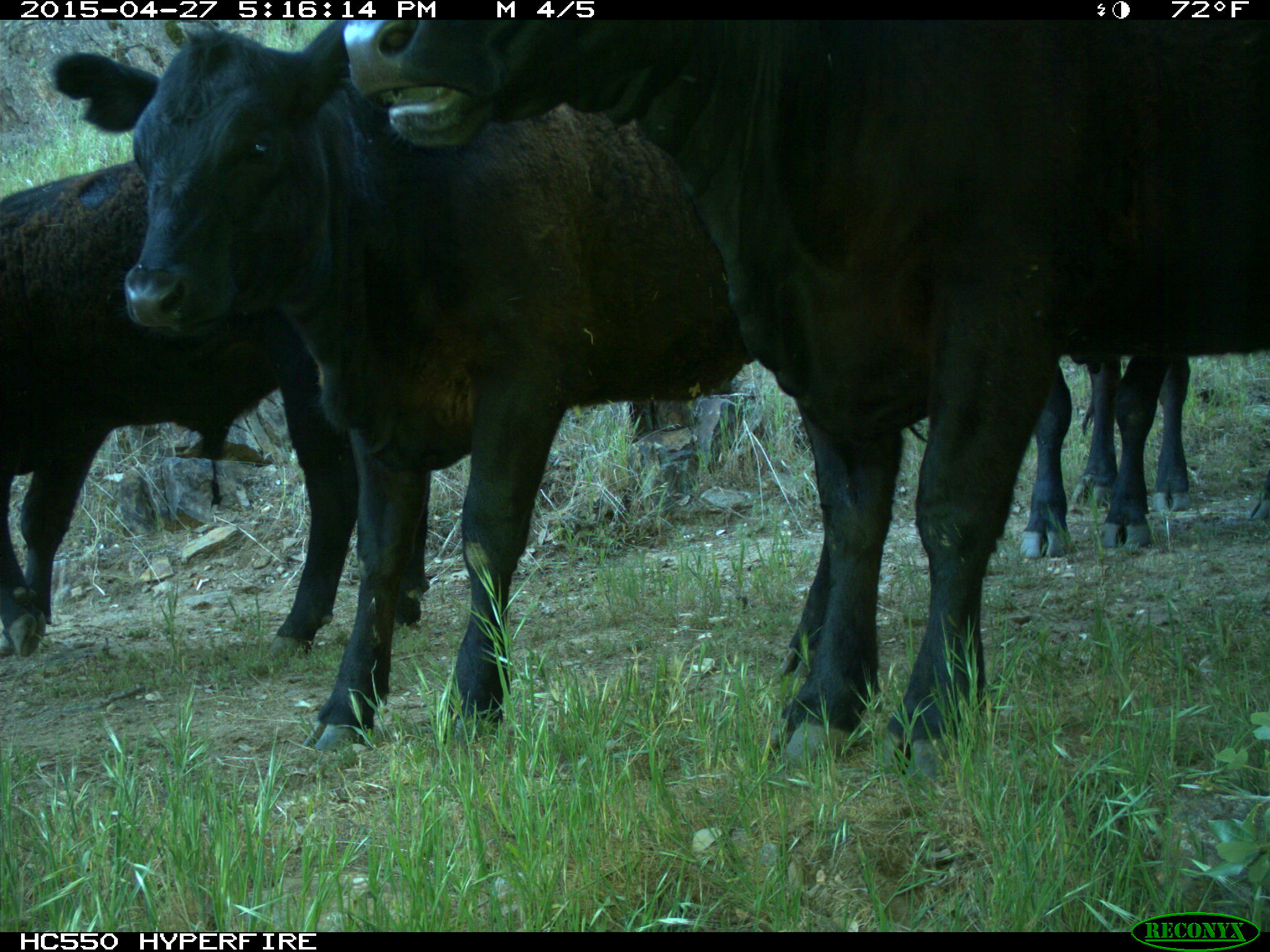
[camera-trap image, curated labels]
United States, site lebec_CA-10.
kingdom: Animalia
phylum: Chordata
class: Mammalia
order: Artiodactyla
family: Bovidae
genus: Bos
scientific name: Bos taurus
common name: domestic cow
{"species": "Bos taurus (domestic cow)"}